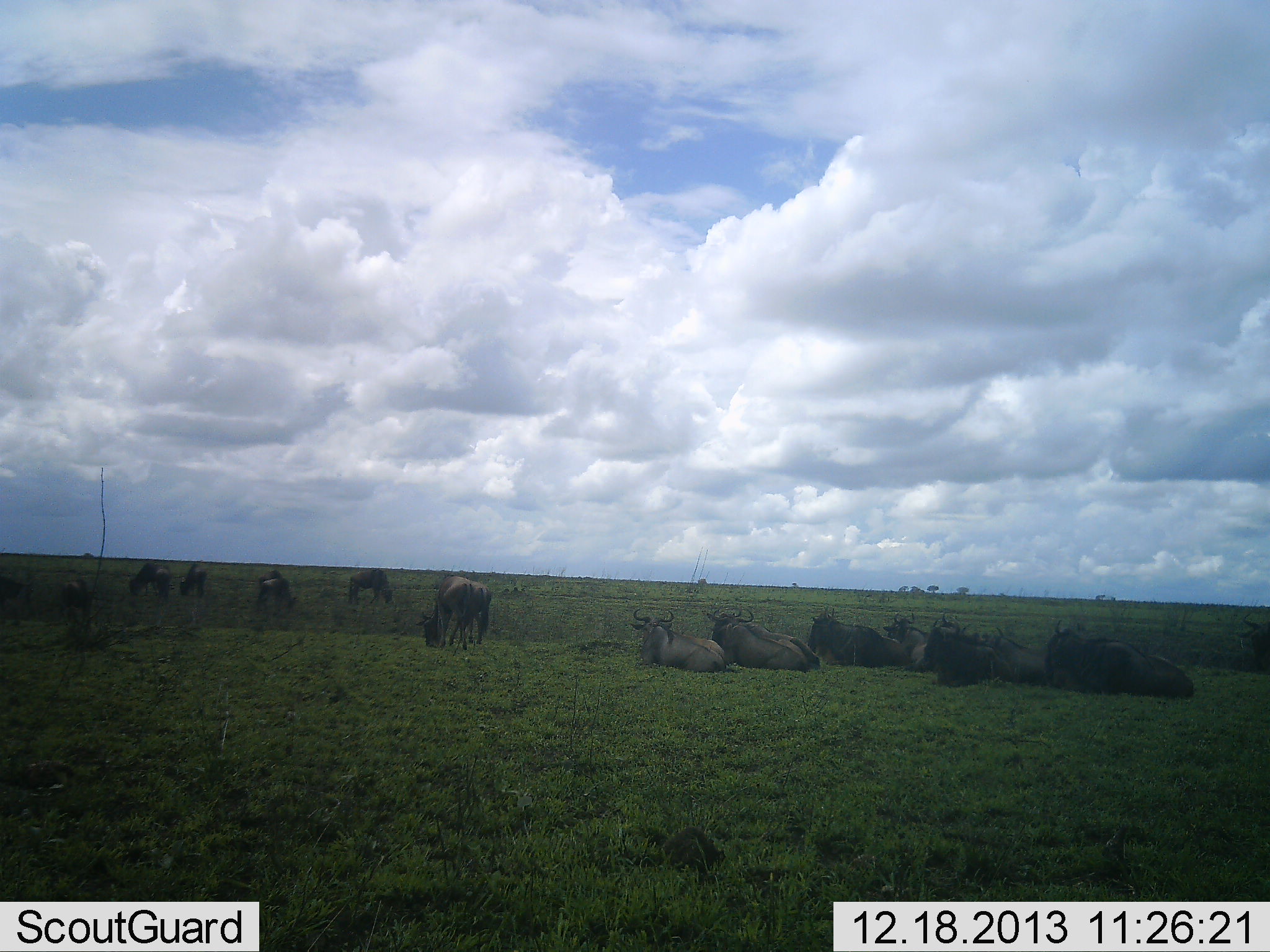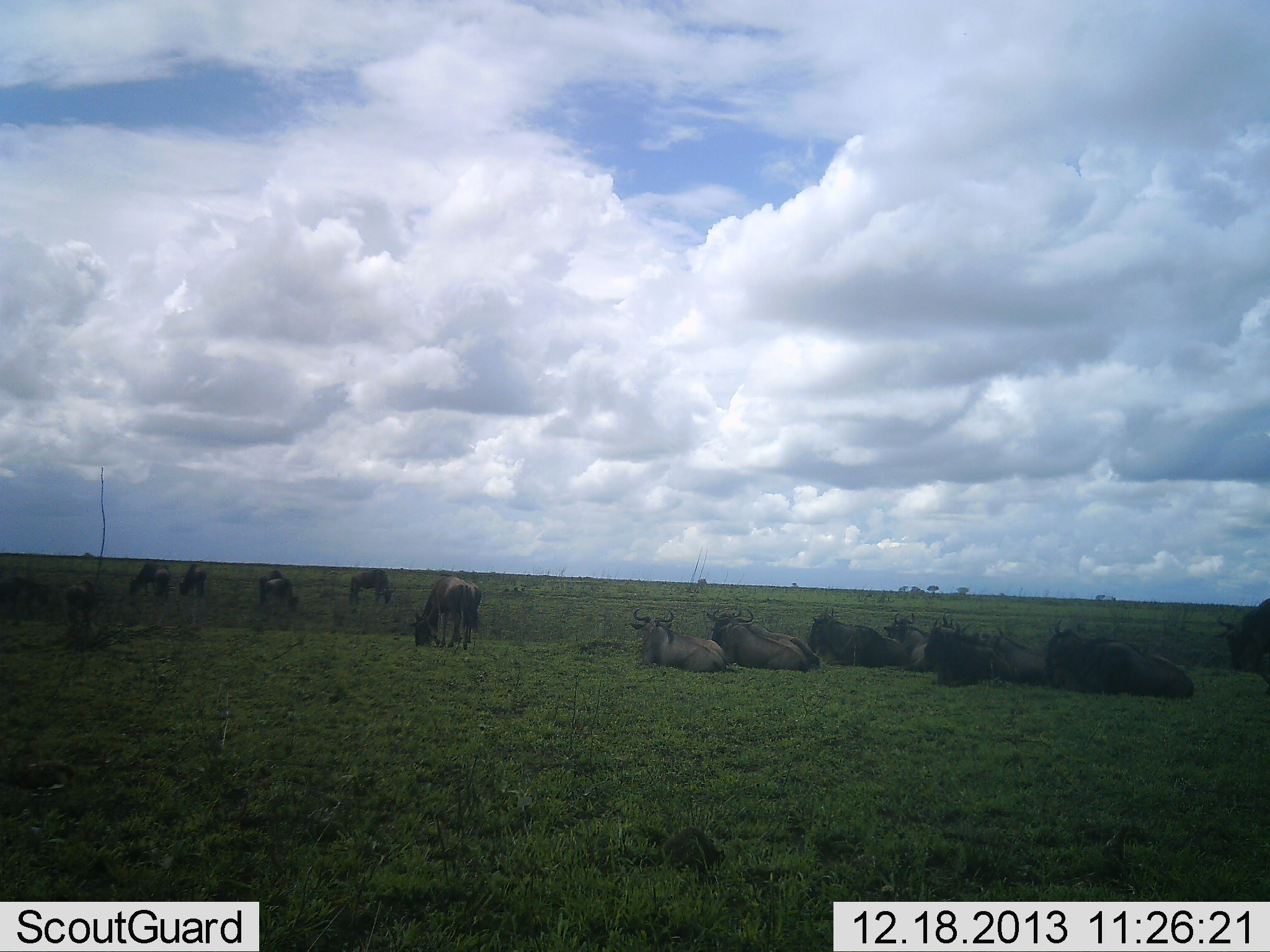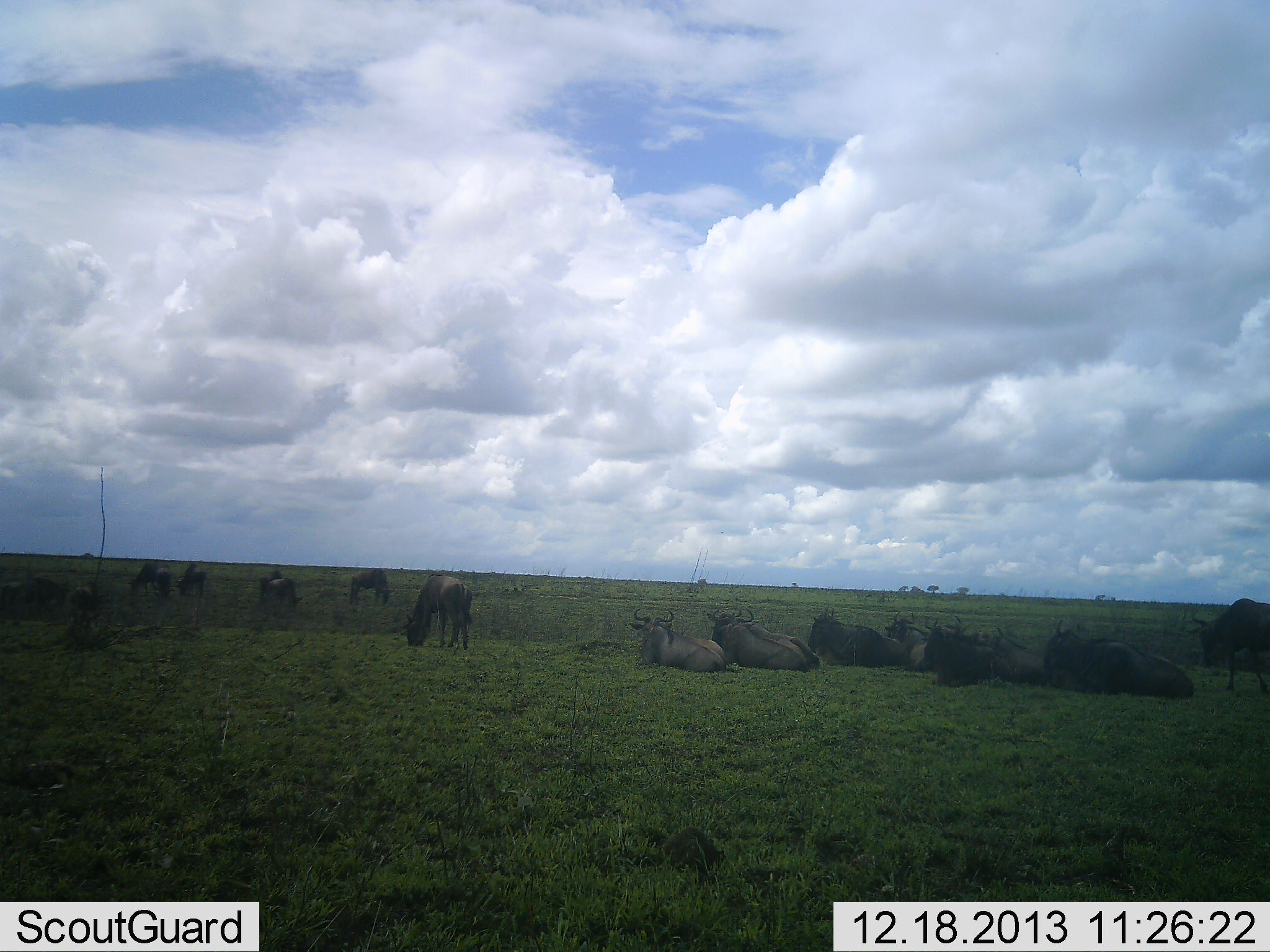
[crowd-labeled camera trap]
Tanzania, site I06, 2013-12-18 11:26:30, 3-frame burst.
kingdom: Animalia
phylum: Chordata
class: Mammalia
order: Artiodactyla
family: Bovidae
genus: Connochaetes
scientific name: Connochaetes taurinus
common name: blue wildebeest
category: wildebeest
Wildebeest (blue wildebeest) (Connochaetes taurinus), count 11-50. Behavior (volunteer vote fractions): standing 50%, resting 90%, moving 30%, interacting 0%. Young present (vote fraction): 0%. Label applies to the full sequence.